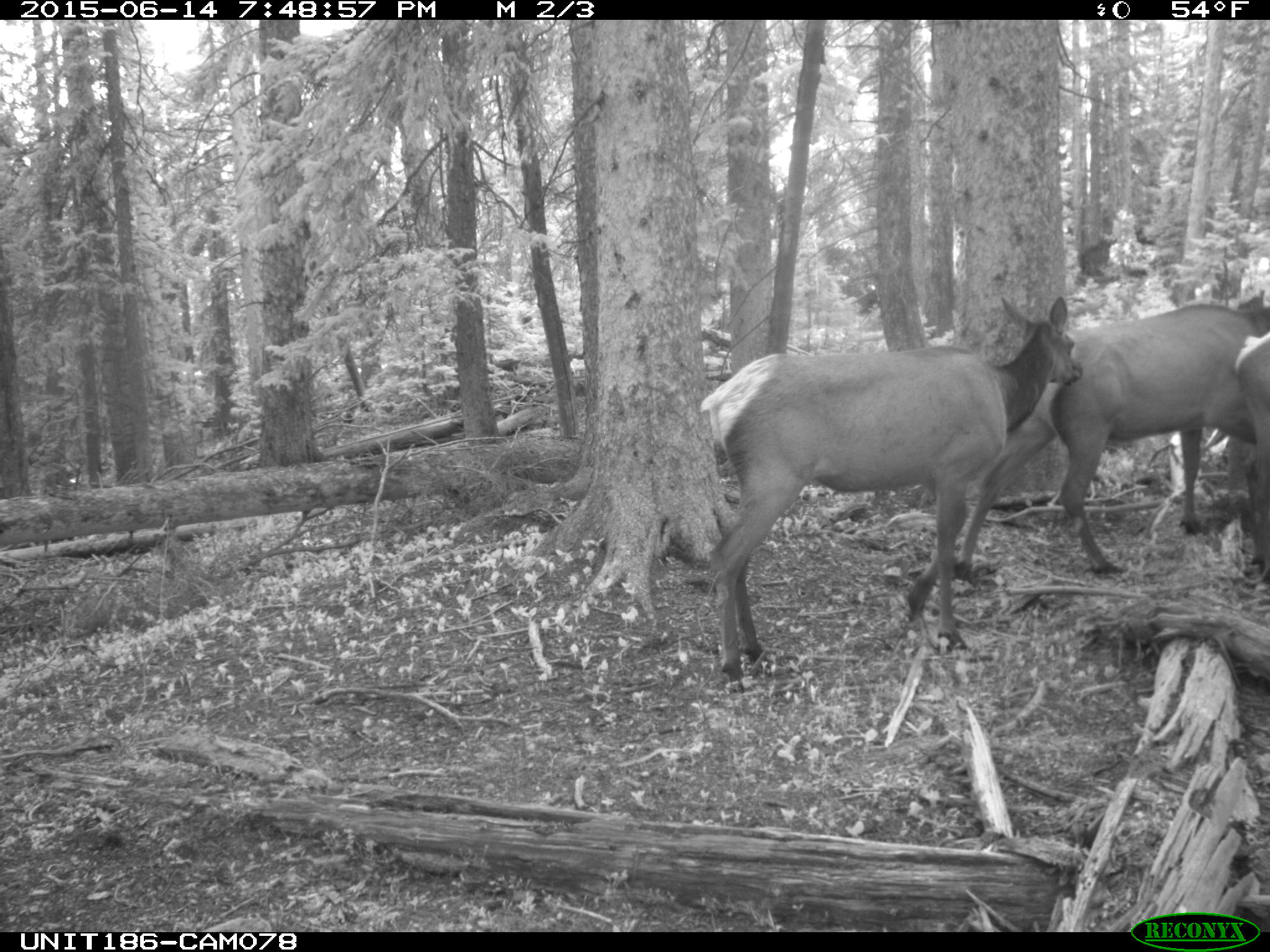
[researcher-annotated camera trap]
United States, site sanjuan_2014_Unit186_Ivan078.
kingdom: Animalia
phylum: Chordata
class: Mammalia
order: Artiodactyla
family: Cervidae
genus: Cervus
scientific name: Cervus elaphus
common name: red deer